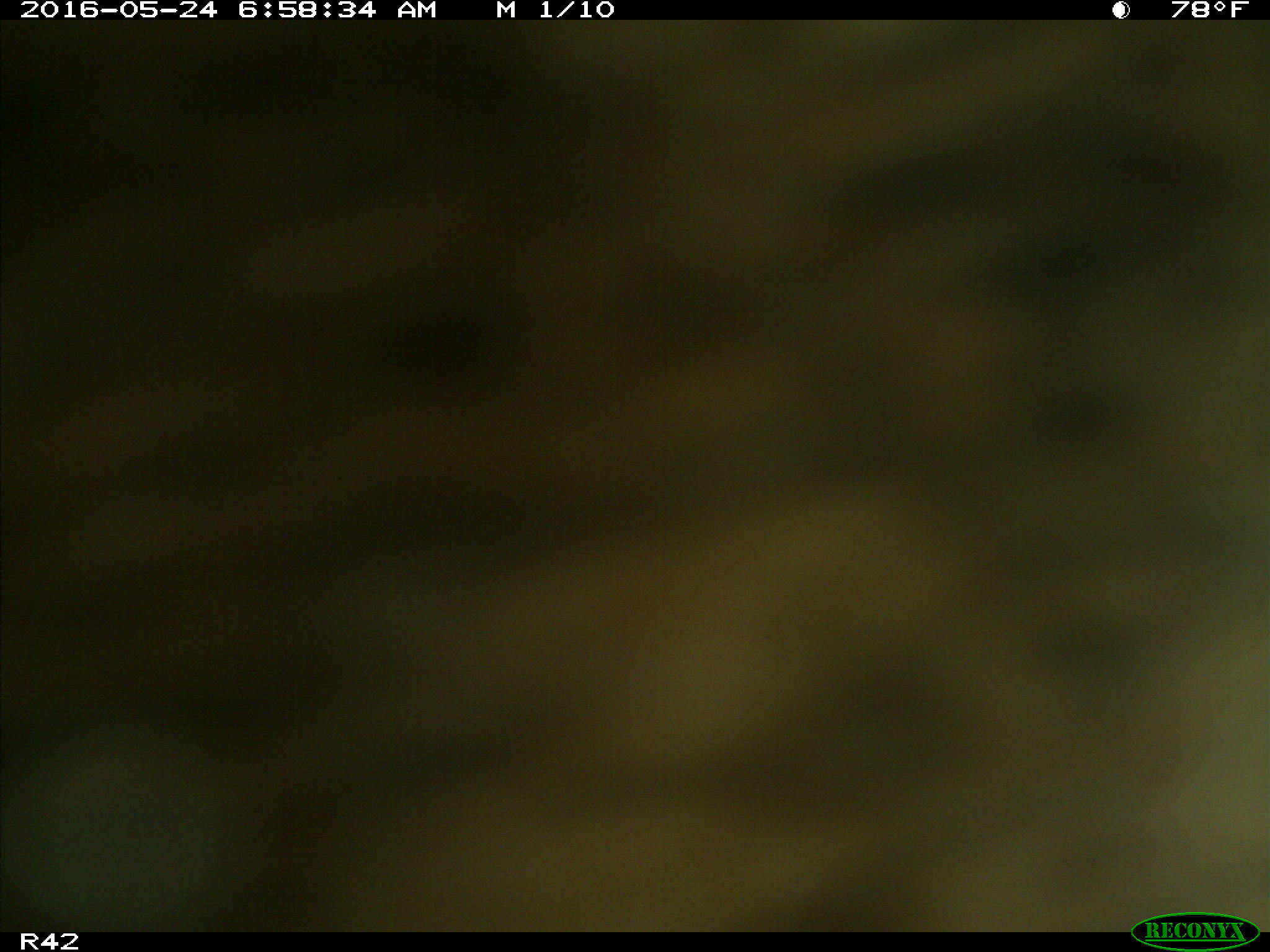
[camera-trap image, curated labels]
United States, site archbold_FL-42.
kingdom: Animalia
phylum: Chordata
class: Mammalia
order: Artiodactyla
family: Bovidae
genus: Bos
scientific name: Bos taurus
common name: domestic cow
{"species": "Bos taurus (domestic cow)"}